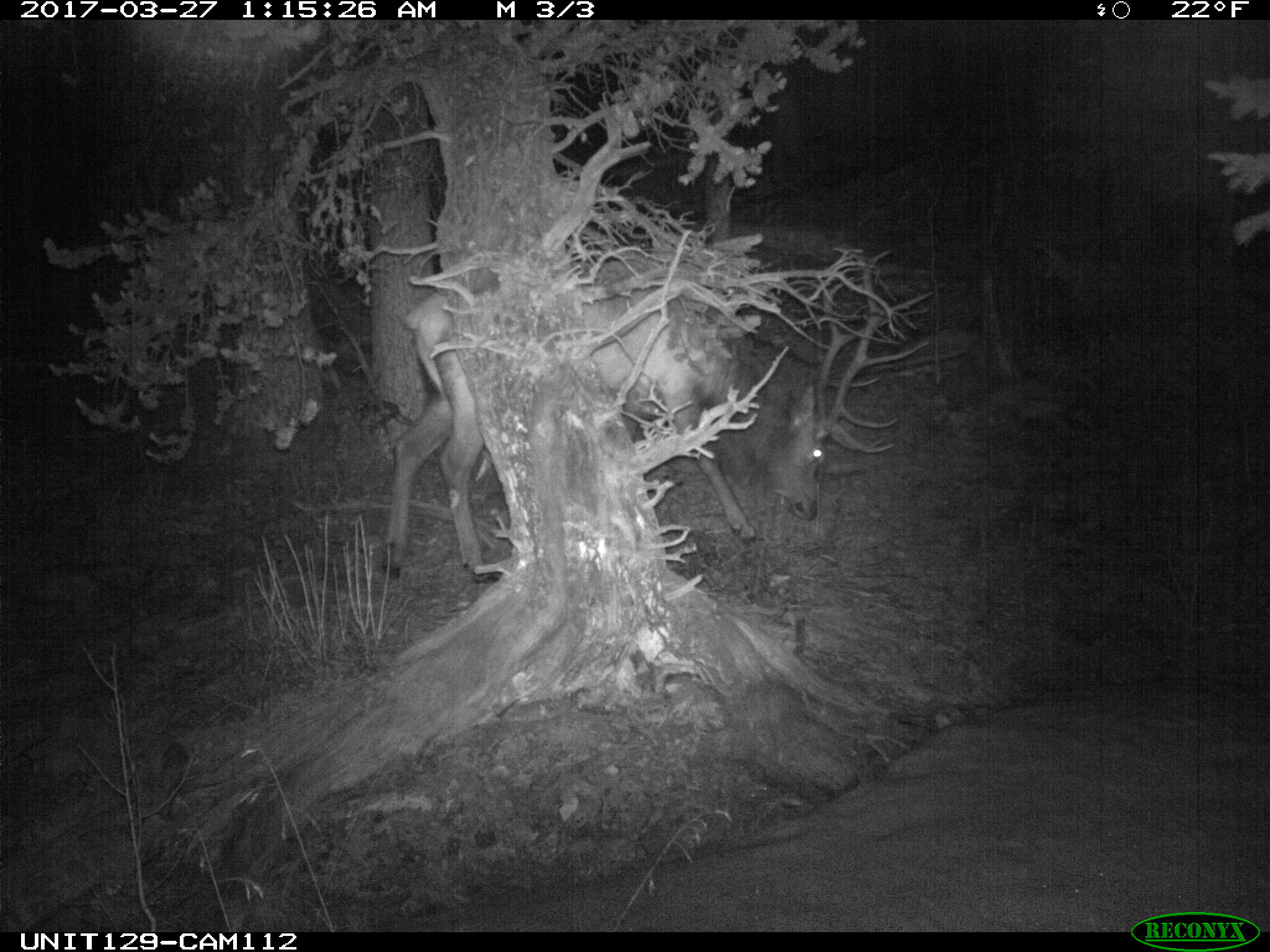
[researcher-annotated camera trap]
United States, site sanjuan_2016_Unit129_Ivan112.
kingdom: Animalia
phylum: Chordata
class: Mammalia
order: Artiodactyla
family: Cervidae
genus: Cervus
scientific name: Cervus elaphus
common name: red deer